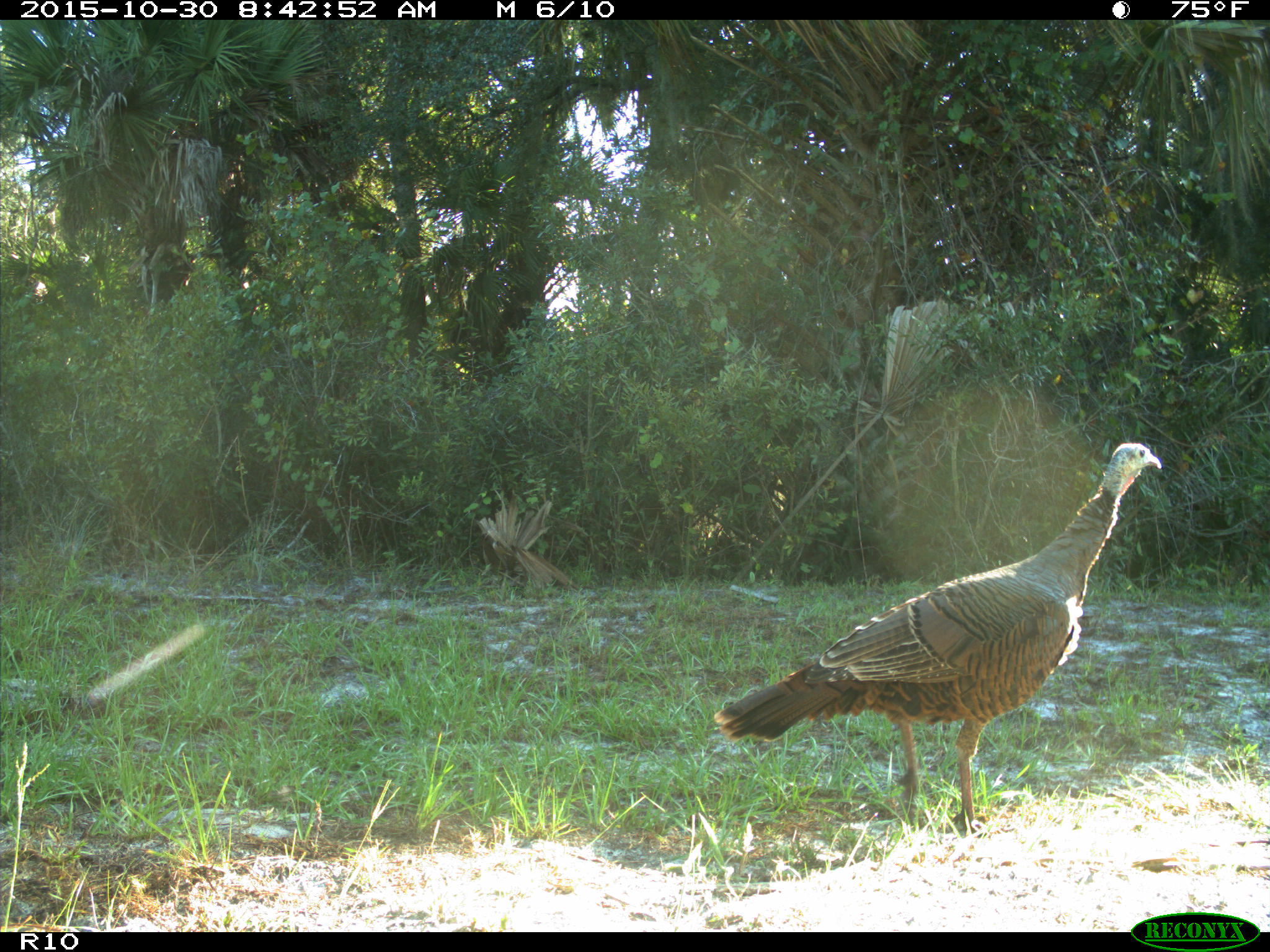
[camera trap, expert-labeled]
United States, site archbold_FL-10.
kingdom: Animalia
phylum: Chordata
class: Aves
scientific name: Aves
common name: birds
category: unidentified bird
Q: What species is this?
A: Unidentified bird (birds) (Aves).